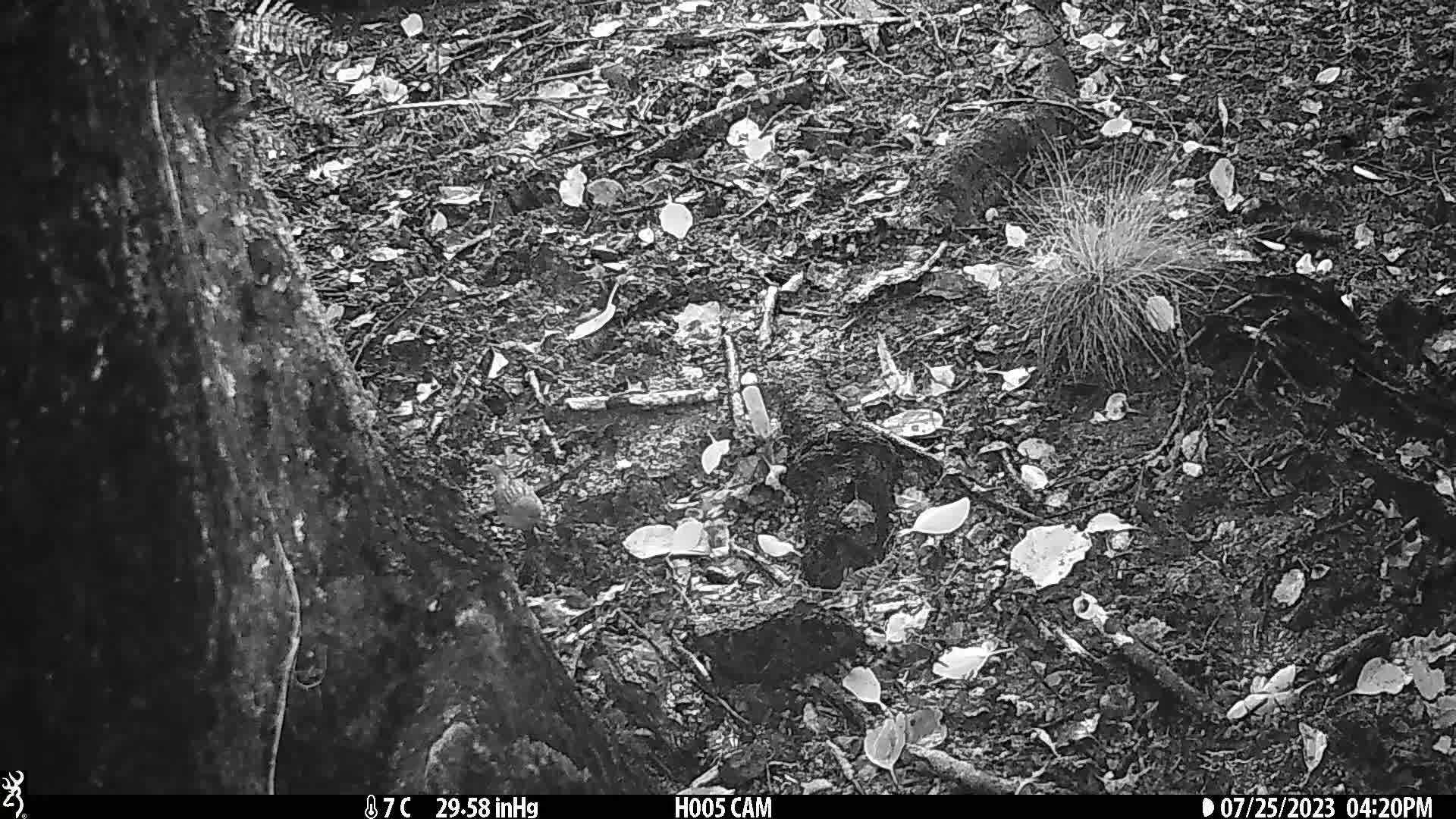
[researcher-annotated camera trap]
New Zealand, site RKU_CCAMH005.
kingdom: Animalia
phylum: Chordata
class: Aves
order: Passeriformes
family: Prunellidae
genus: Prunella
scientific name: Prunella modularis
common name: dunnock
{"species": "dunnock (Prunella modularis)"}